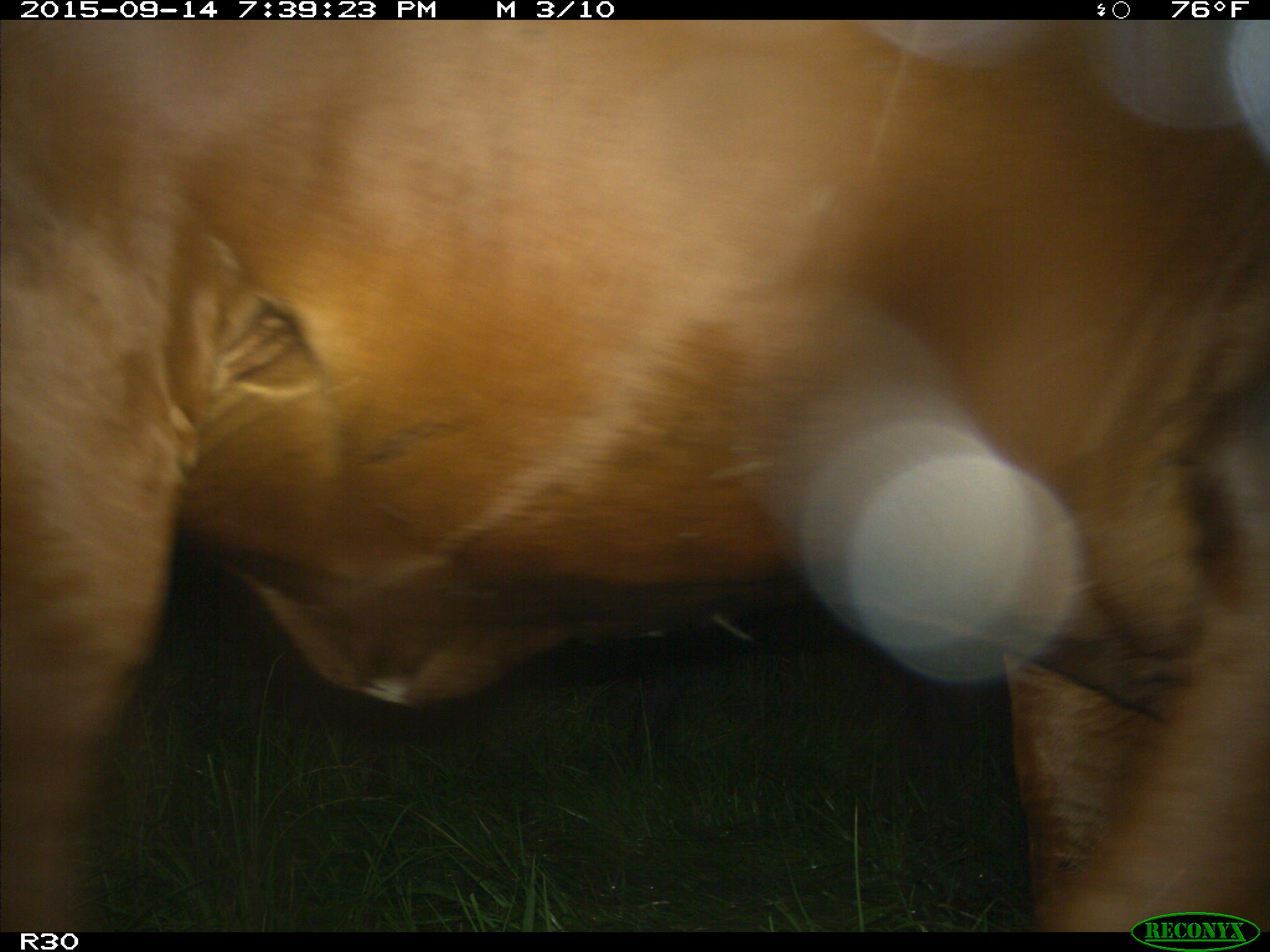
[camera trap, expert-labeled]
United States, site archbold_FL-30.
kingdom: Animalia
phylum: Chordata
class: Mammalia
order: Artiodactyla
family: Bovidae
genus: Bos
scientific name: Bos taurus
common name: domestic cow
Bos taurus (domestic cow).